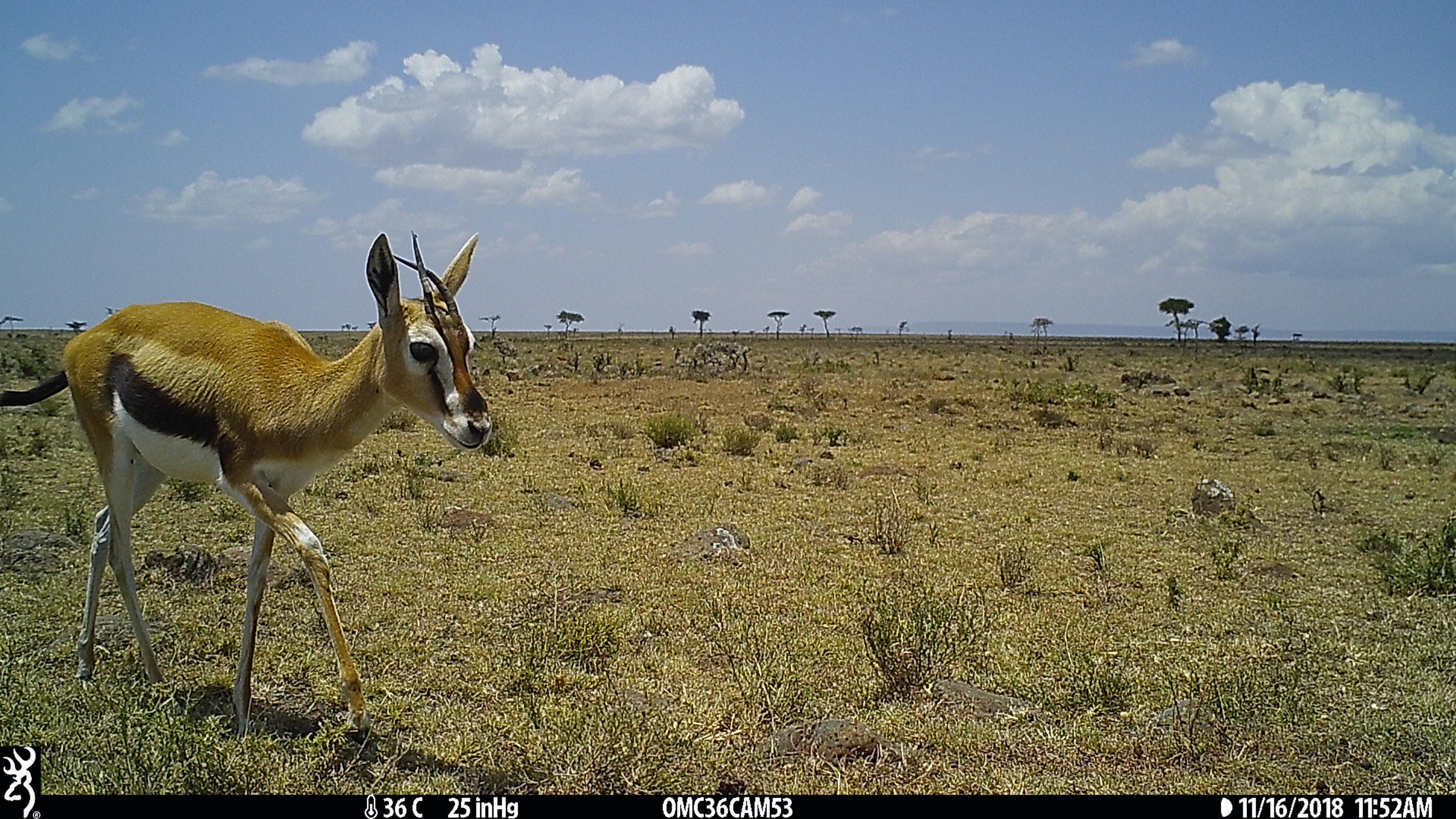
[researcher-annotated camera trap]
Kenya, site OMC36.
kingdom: Animalia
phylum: Chordata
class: Mammalia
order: Artiodactyla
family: Bovidae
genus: Eudorcas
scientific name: Eudorcas thomsonii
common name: thomon's gazelle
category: gazelle thomsons